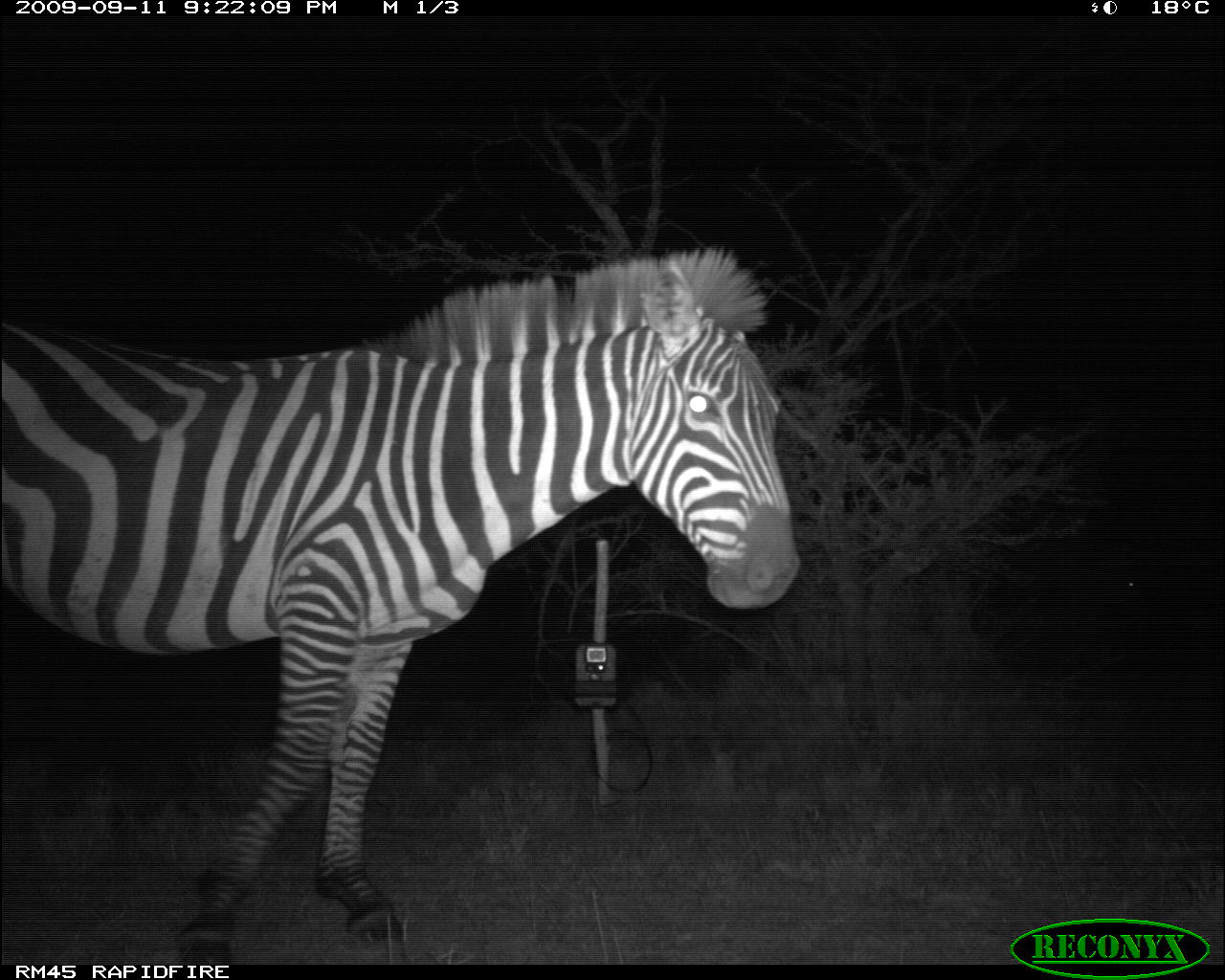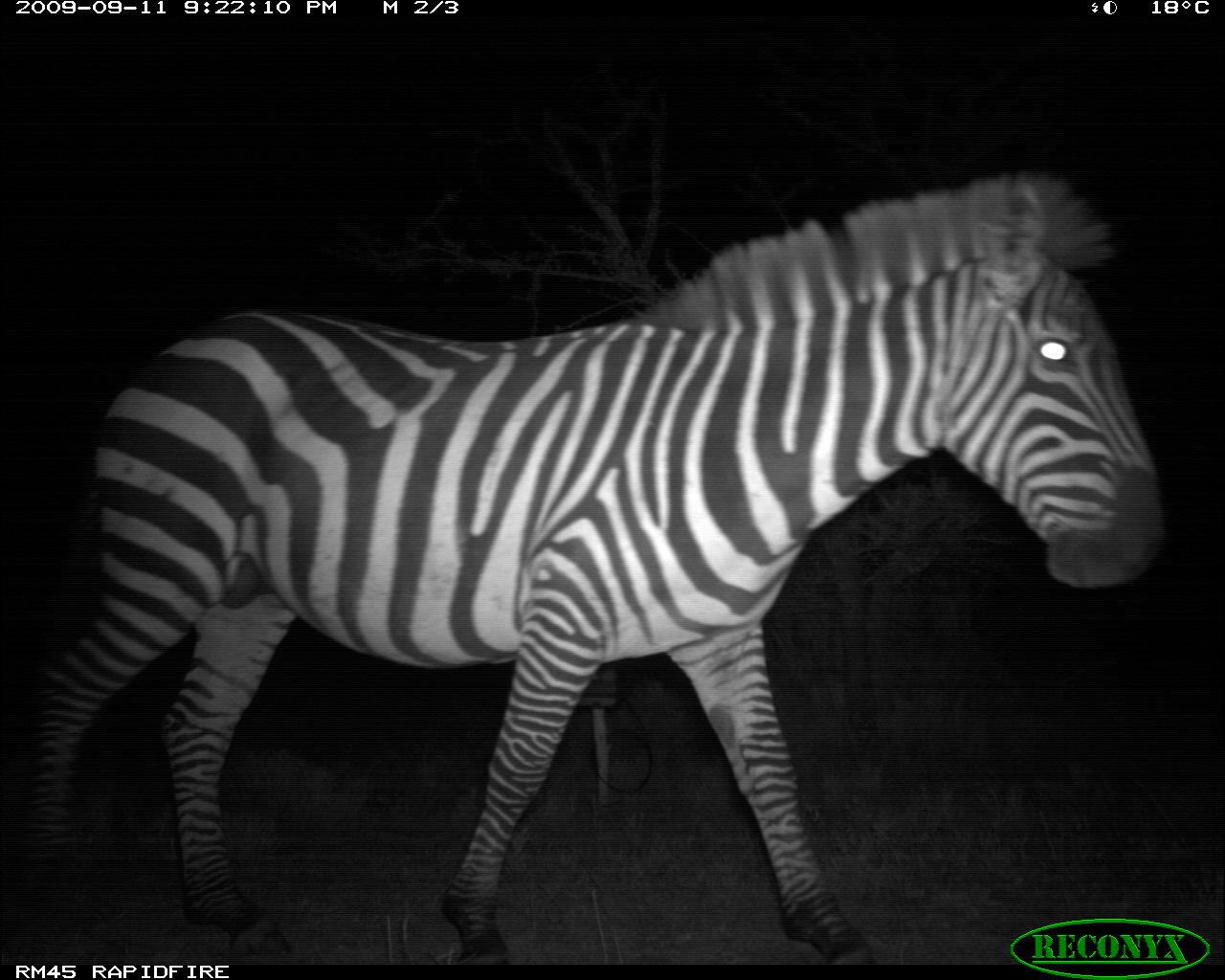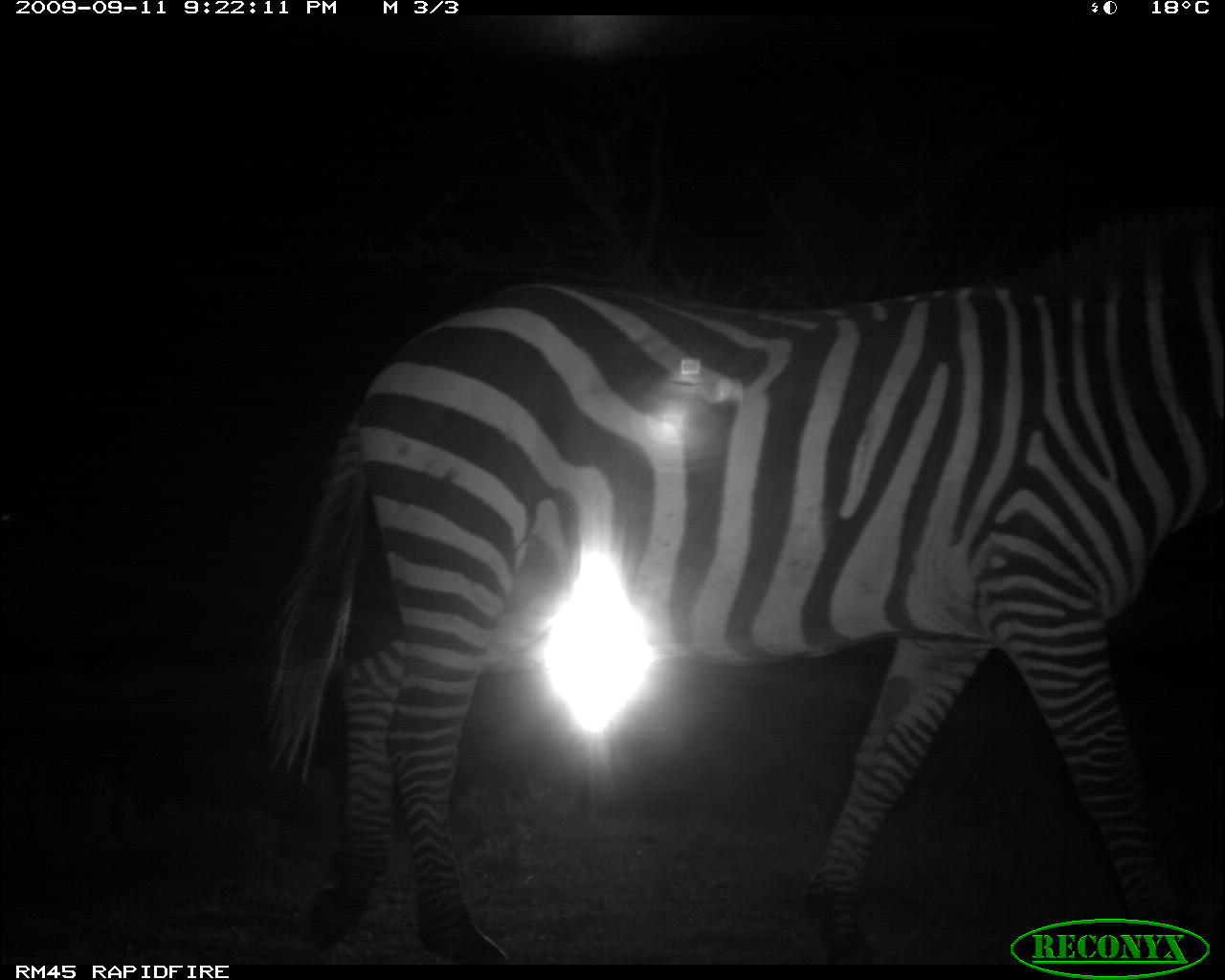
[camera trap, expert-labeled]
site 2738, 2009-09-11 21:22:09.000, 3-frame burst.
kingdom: Animalia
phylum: Chordata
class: Mammalia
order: Perissodactyla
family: Equidae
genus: Equus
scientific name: Equus quagga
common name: plains zebra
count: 1